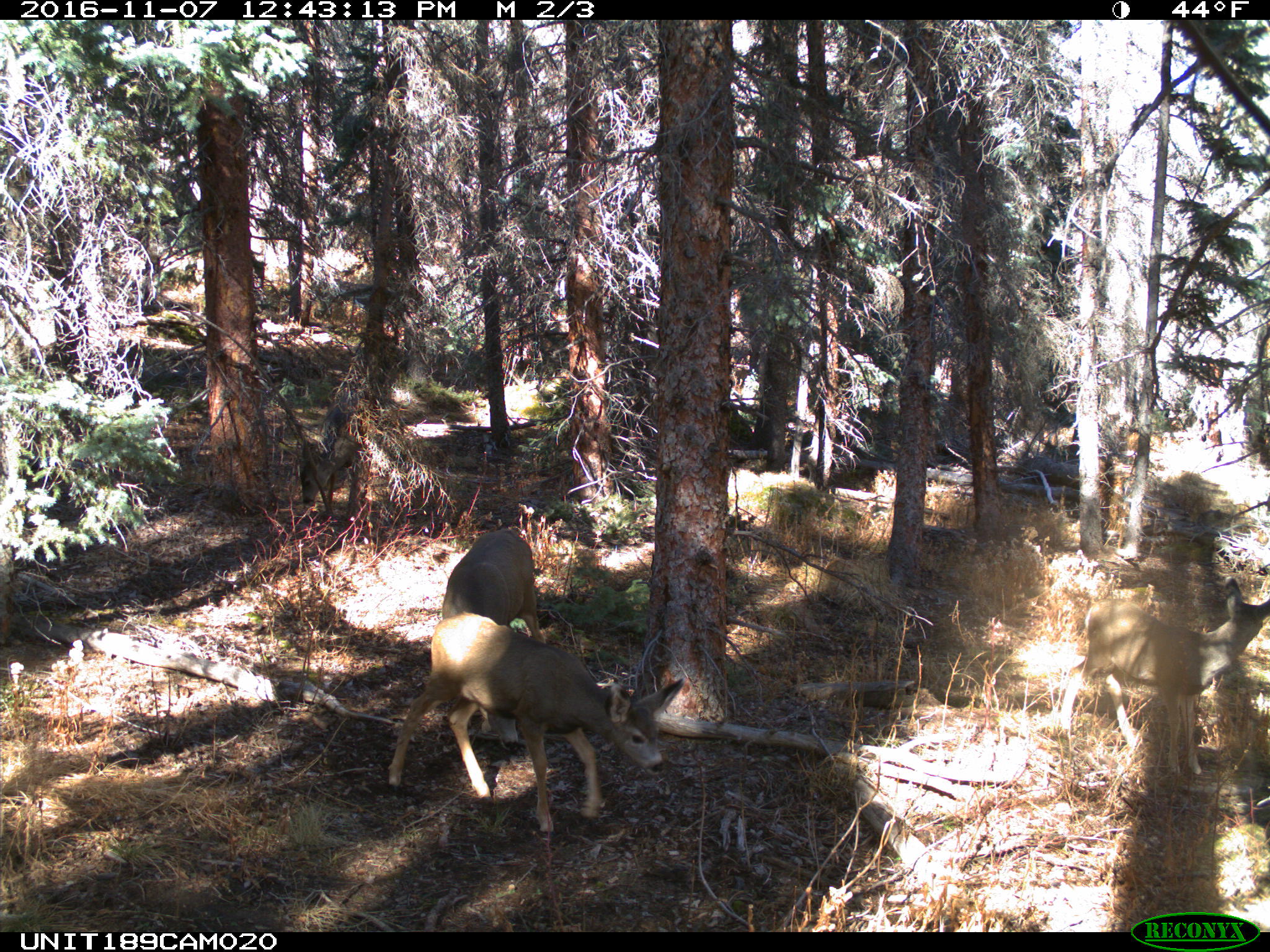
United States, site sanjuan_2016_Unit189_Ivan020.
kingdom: Animalia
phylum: Chordata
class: Mammalia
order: Artiodactyla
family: Cervidae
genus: Odocoileus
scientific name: Odocoileus hemionus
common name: mule deer